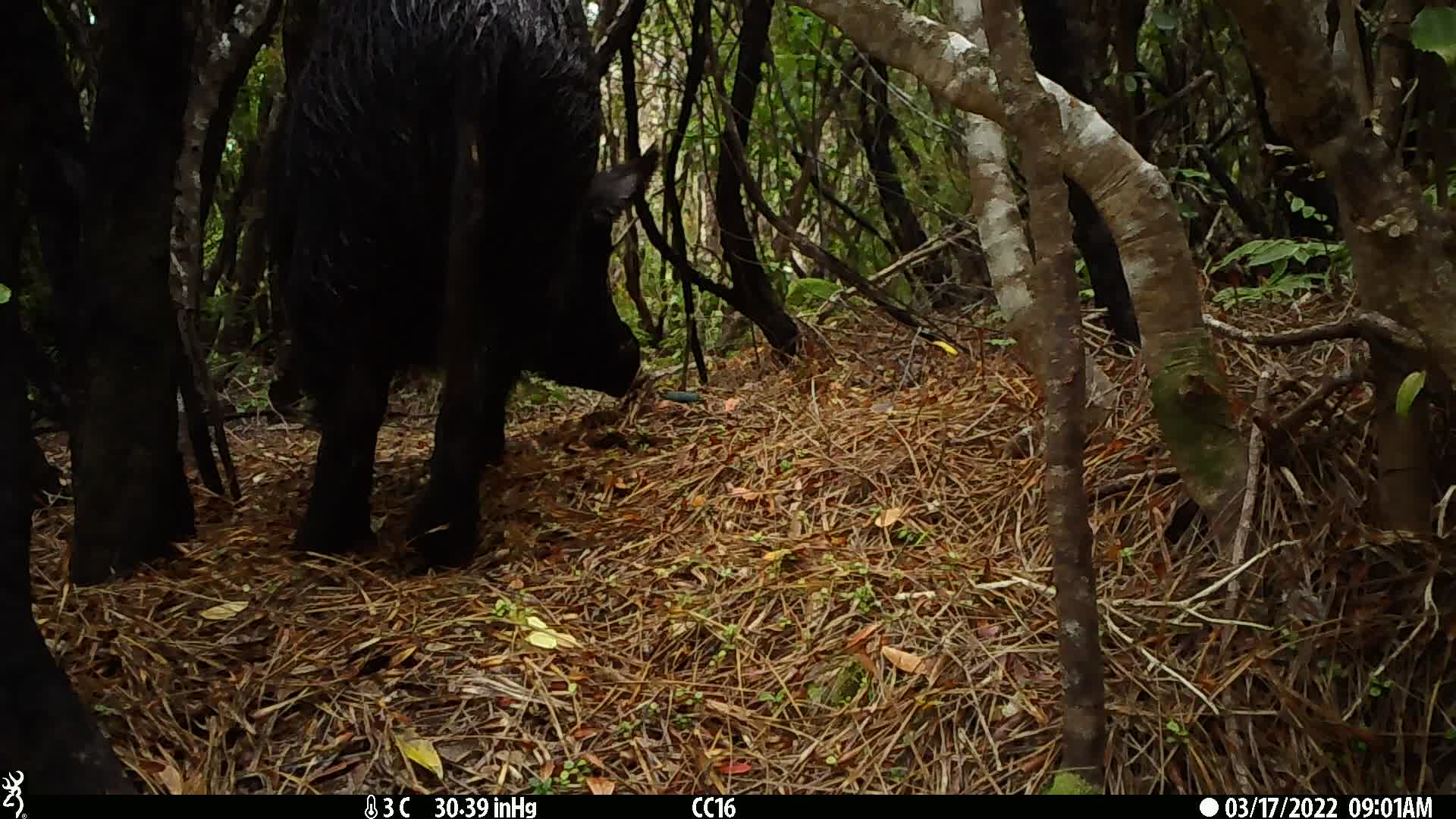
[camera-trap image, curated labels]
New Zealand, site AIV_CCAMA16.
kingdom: Animalia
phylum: Chordata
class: Mammalia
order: Artiodactyla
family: Suidae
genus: Sus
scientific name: Sus scrofa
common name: pig